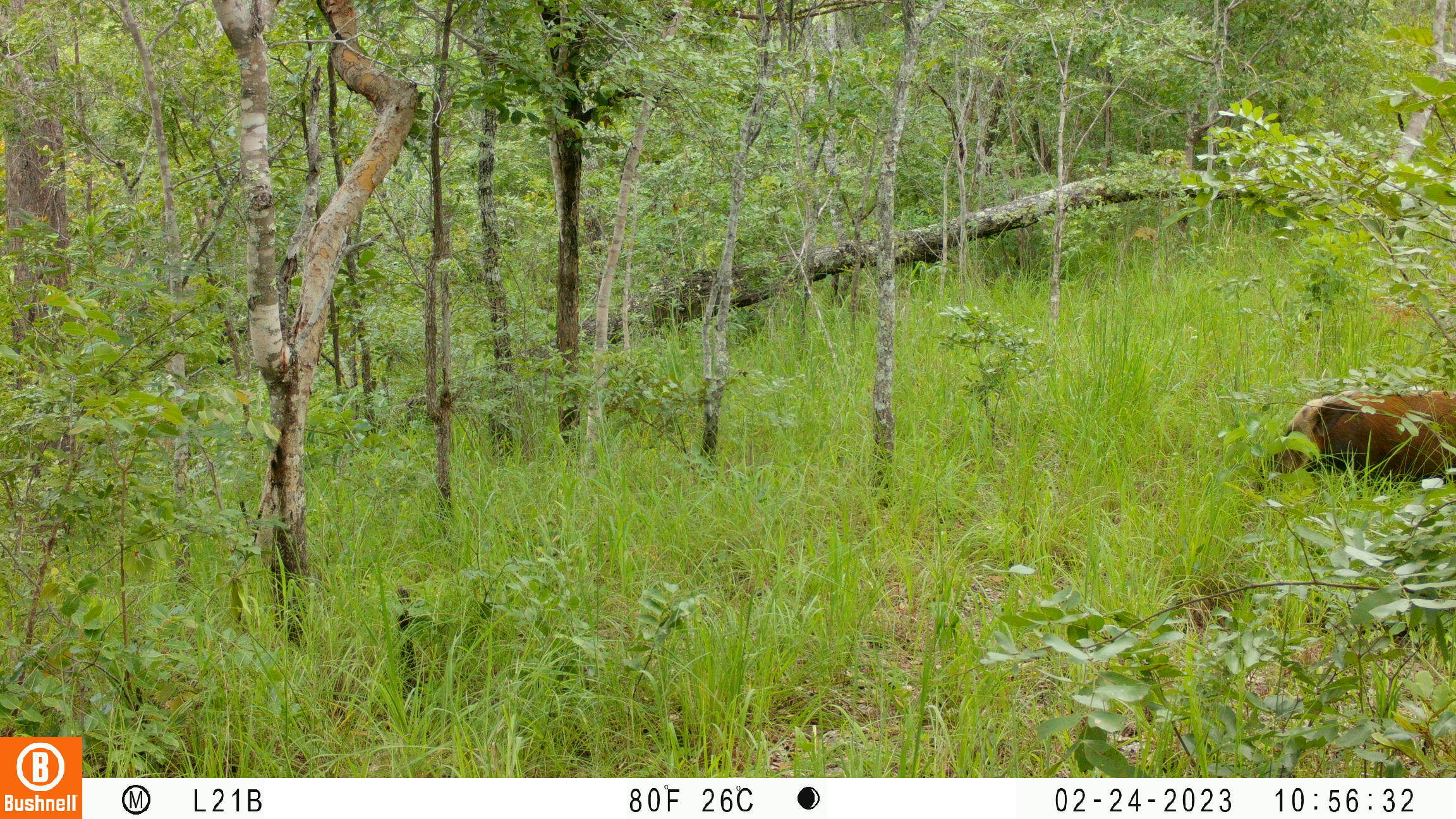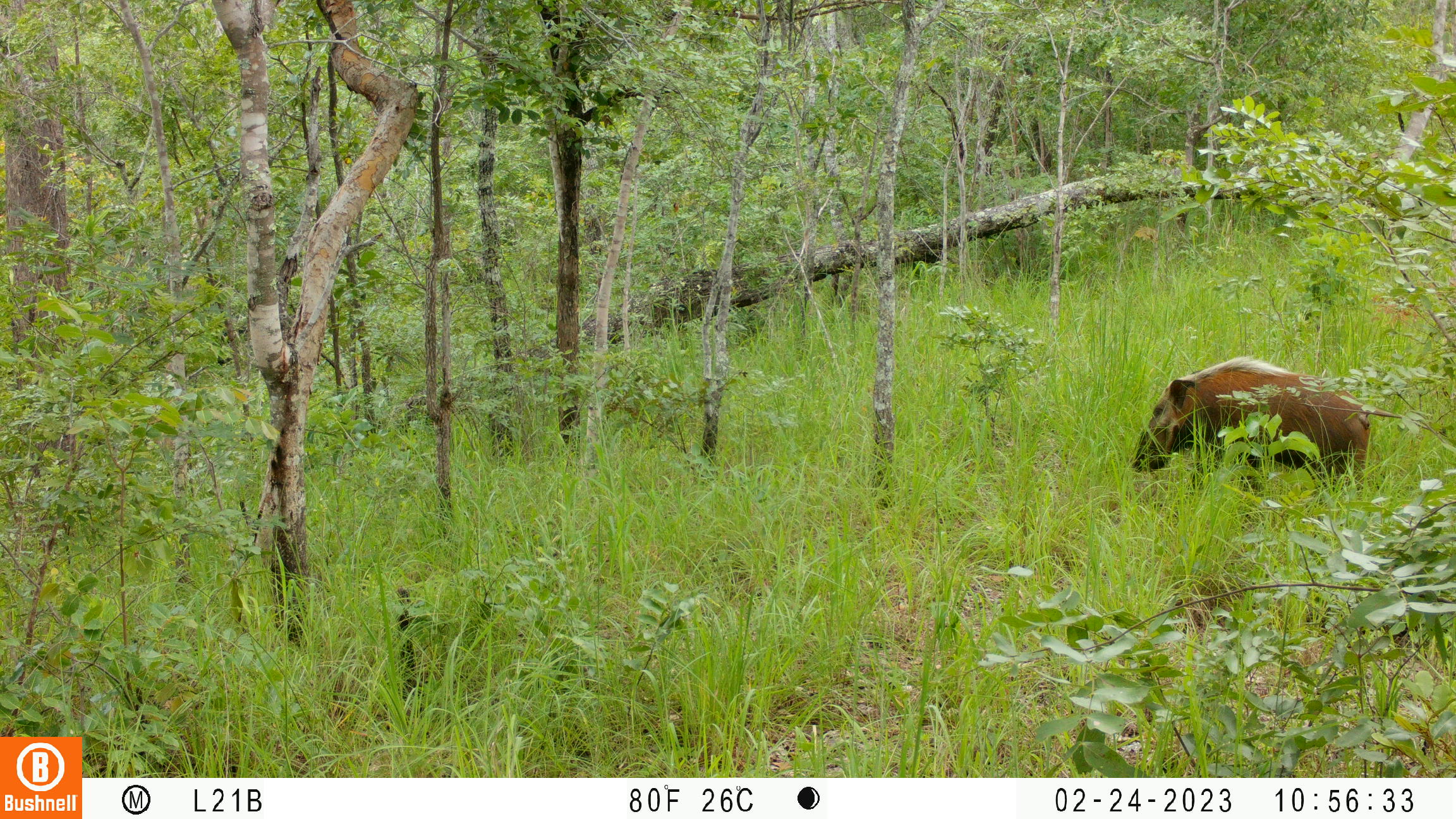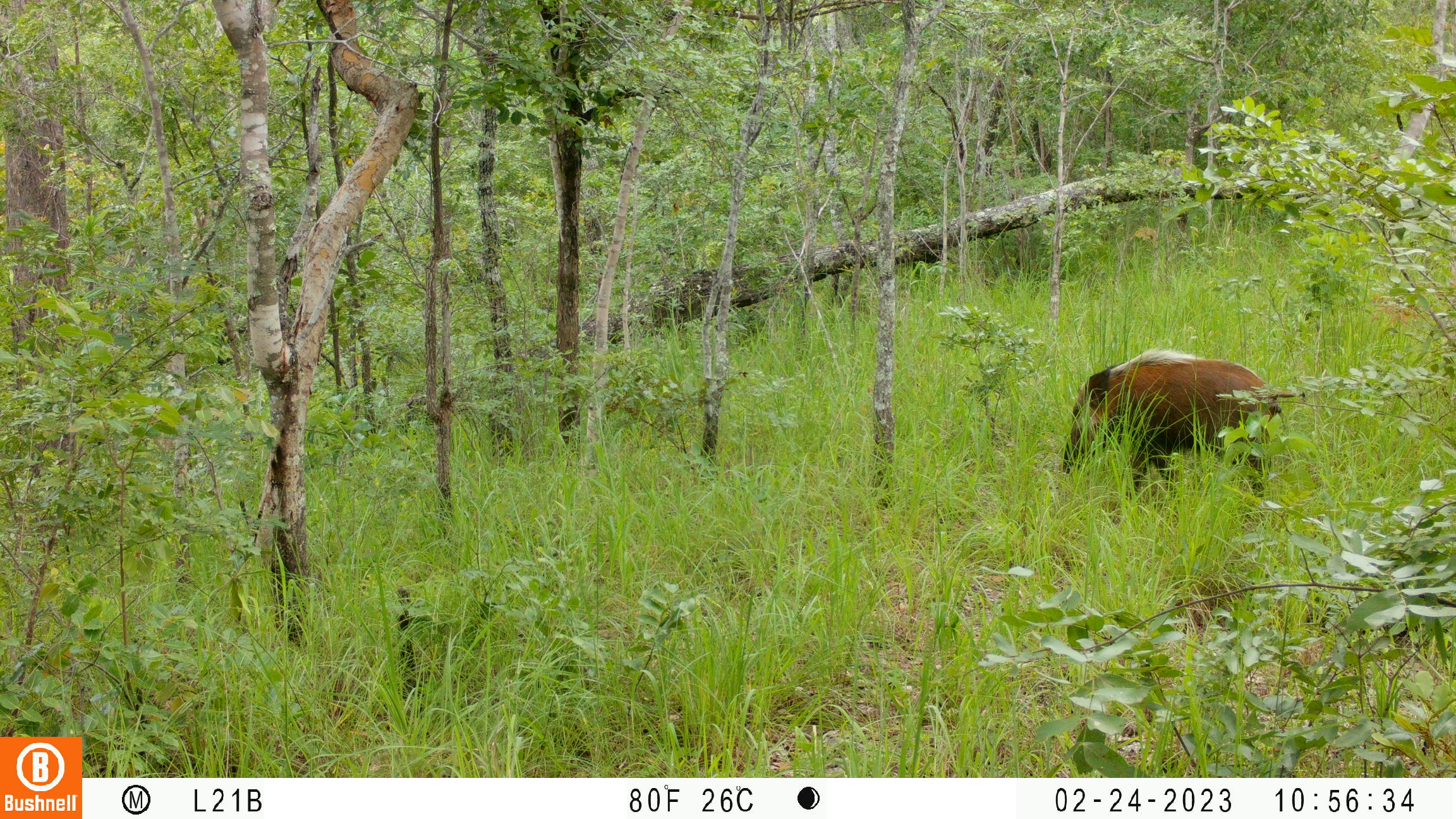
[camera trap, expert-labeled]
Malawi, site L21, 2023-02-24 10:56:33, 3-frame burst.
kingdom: Animalia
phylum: Chordata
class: Mammalia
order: Artiodactyla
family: Suidae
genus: Potamochoerus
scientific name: Potamochoerus larvatus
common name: bushpig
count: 1